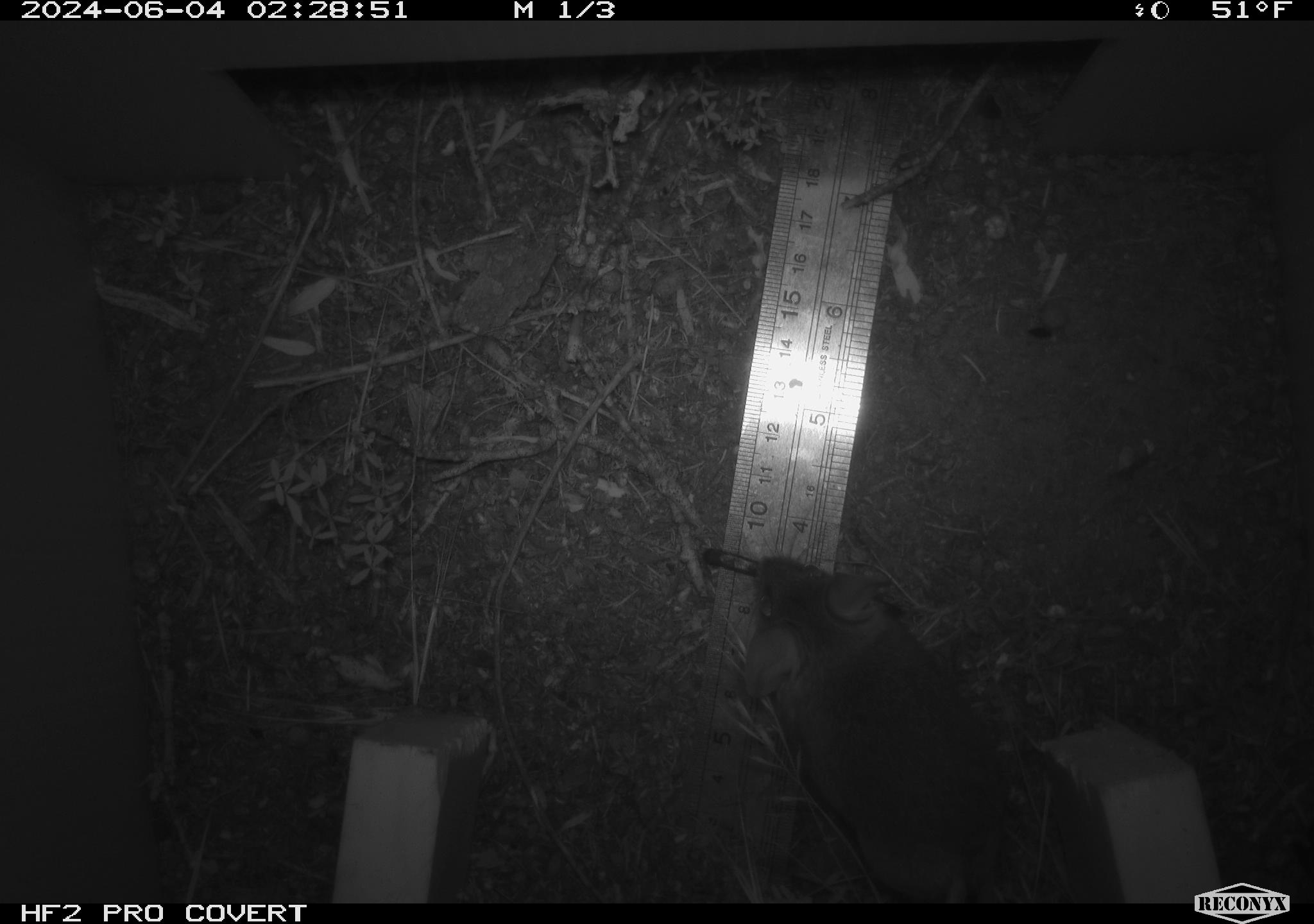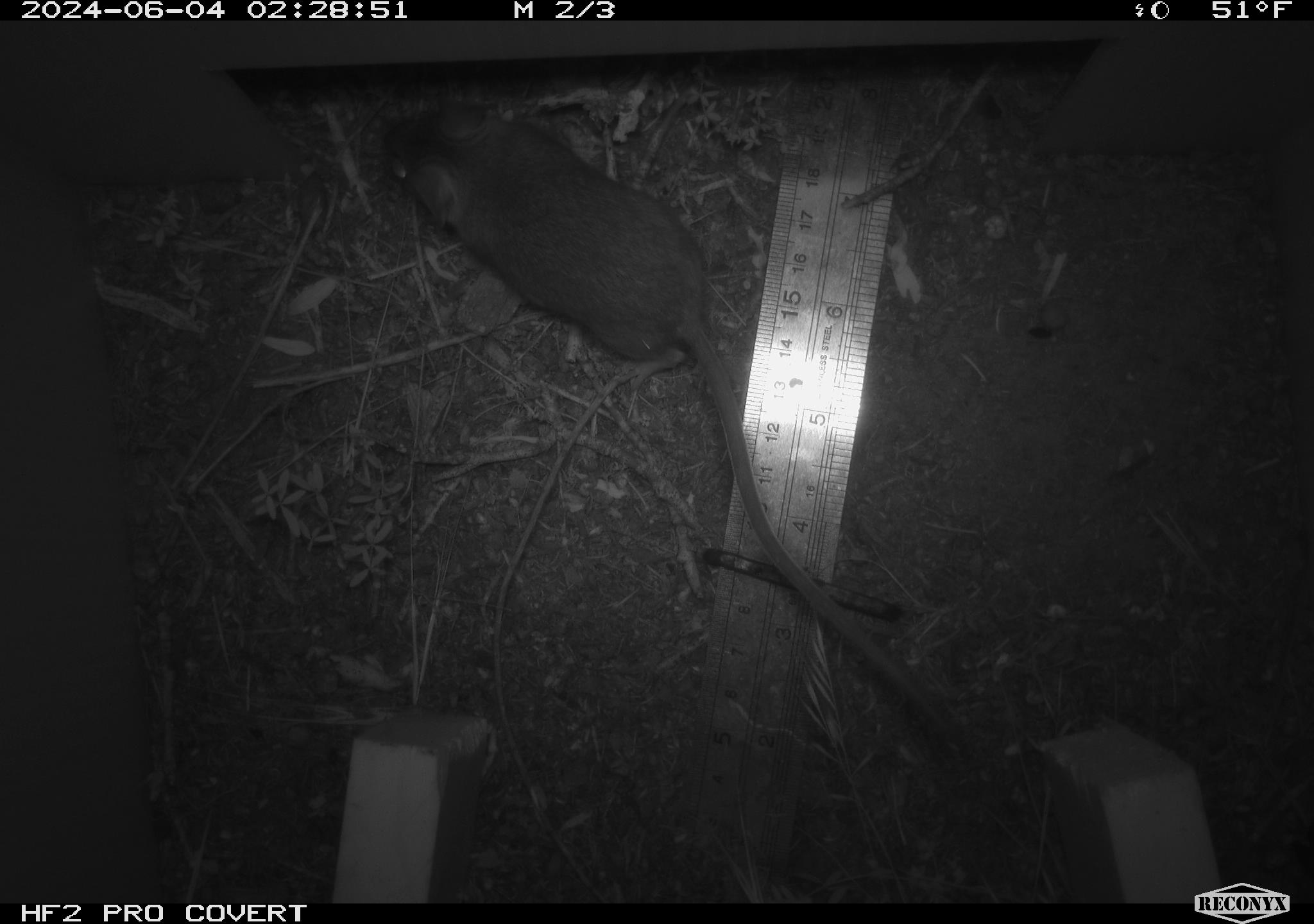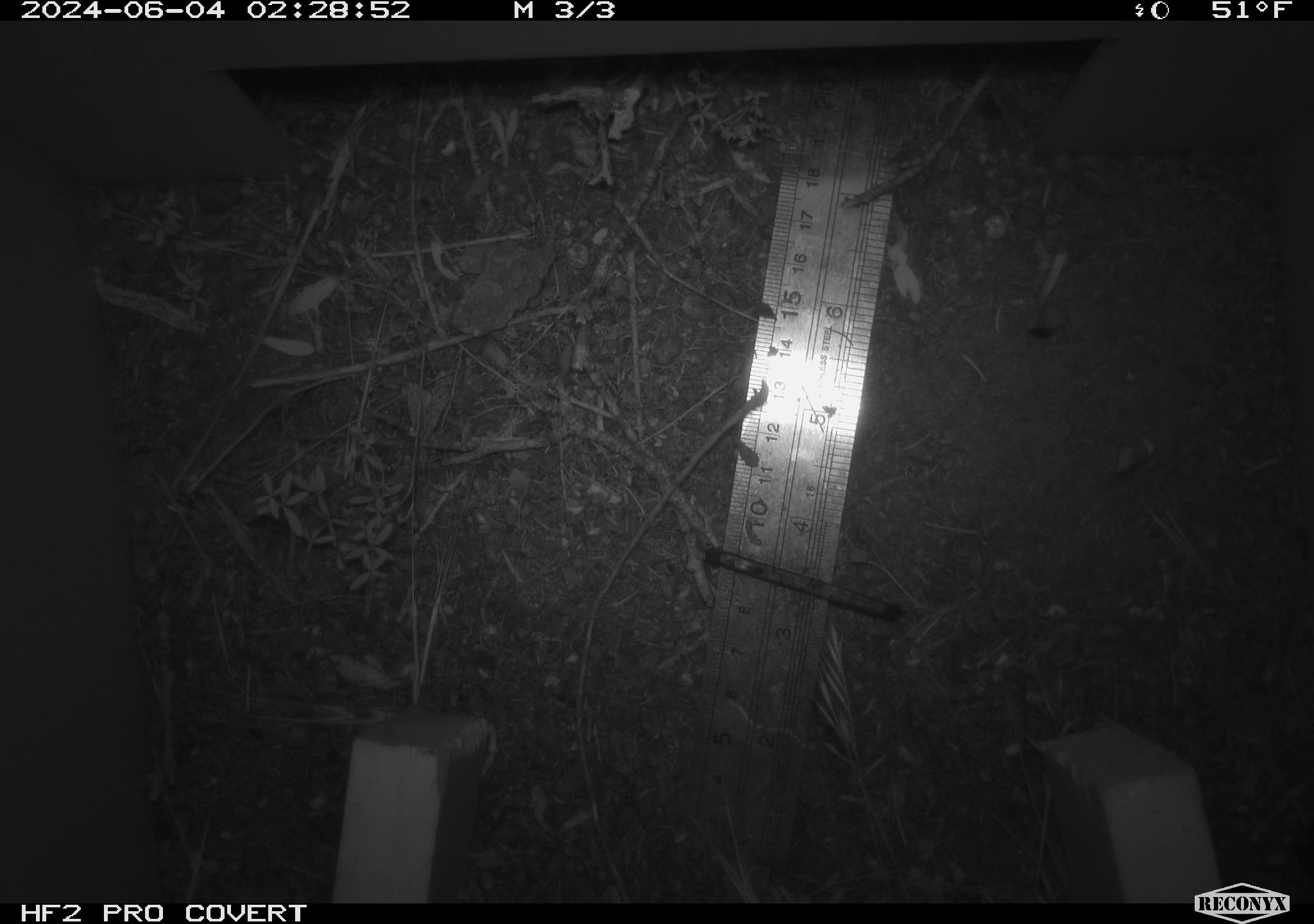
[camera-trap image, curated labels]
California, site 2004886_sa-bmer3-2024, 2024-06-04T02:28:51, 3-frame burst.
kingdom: Animalia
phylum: Chordata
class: Mammalia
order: Rodentia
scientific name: Rodentia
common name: mouse species